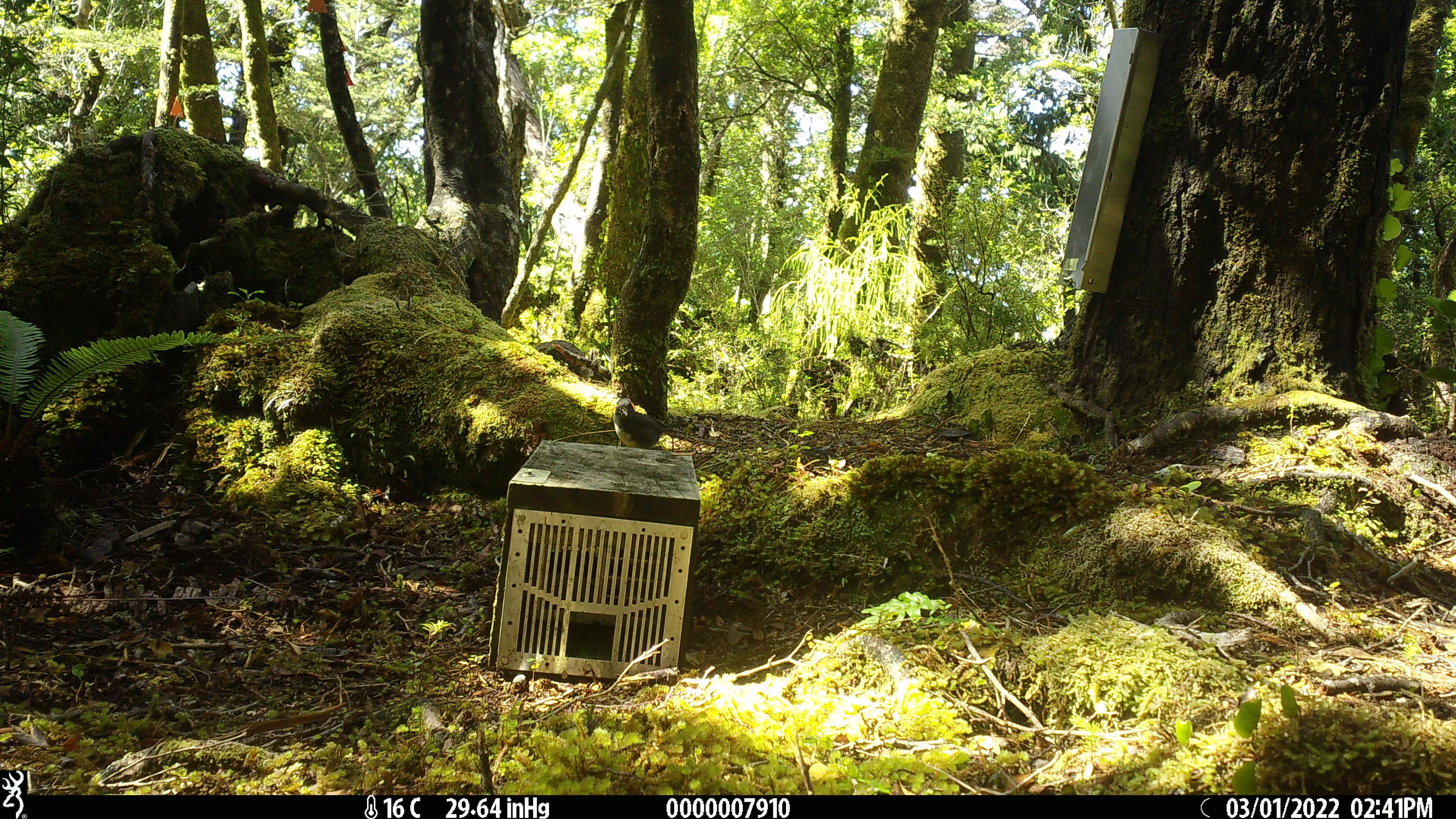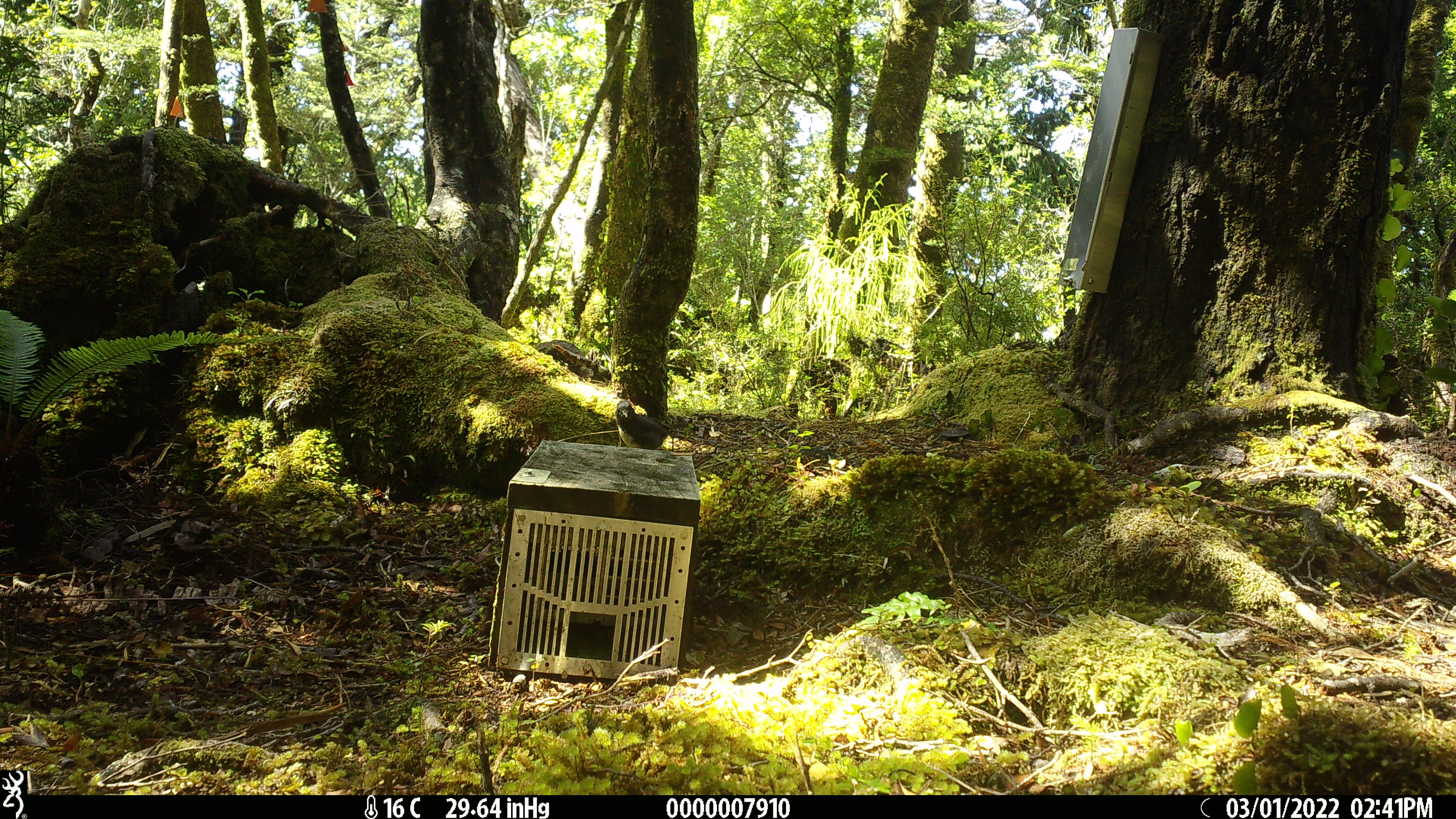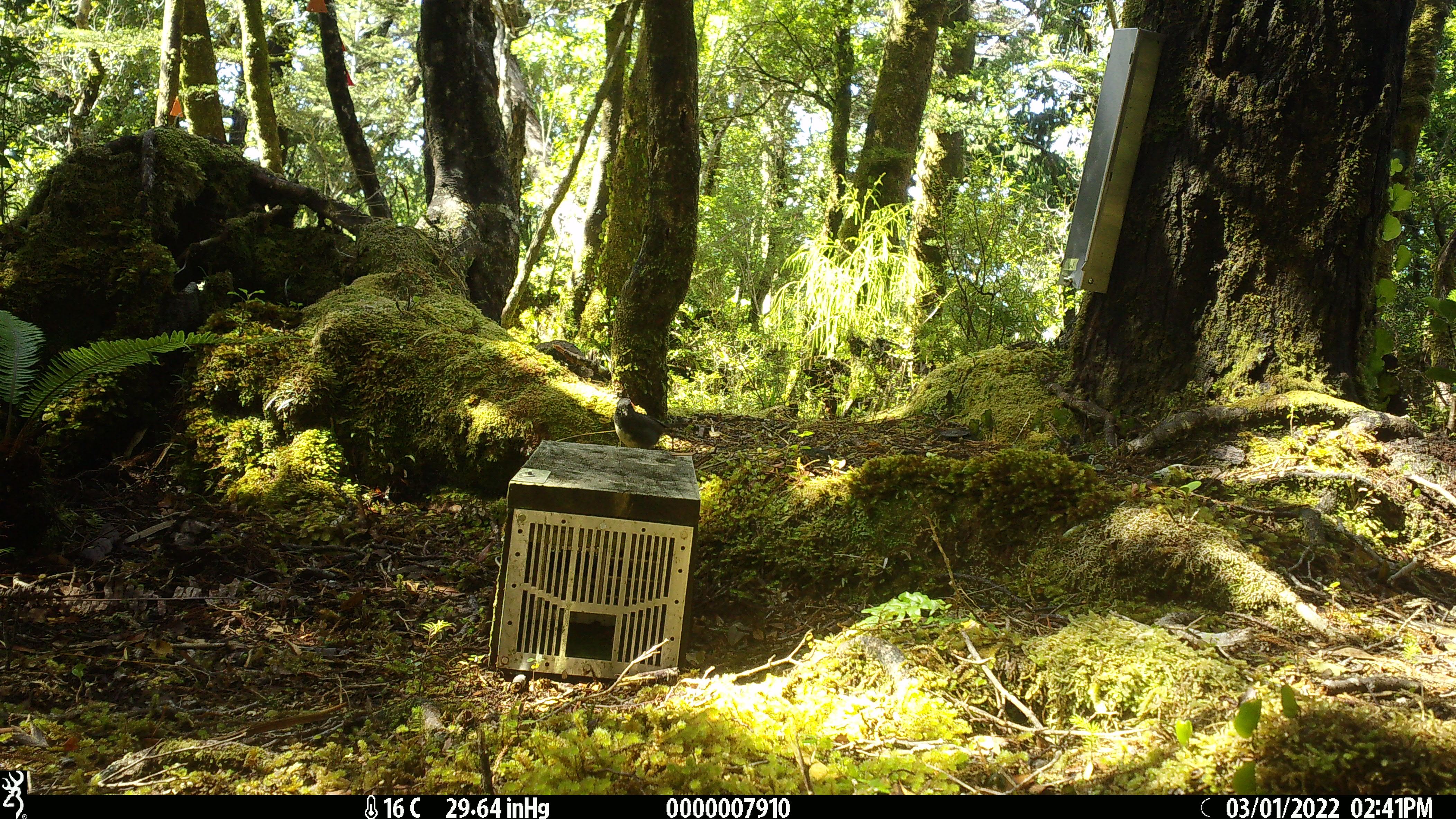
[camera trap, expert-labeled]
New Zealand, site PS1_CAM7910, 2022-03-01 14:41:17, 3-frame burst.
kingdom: Animalia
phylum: Chordata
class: Aves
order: Passeriformes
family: Petroicidae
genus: Petroica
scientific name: Petroica australis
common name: new zealand robin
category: robin